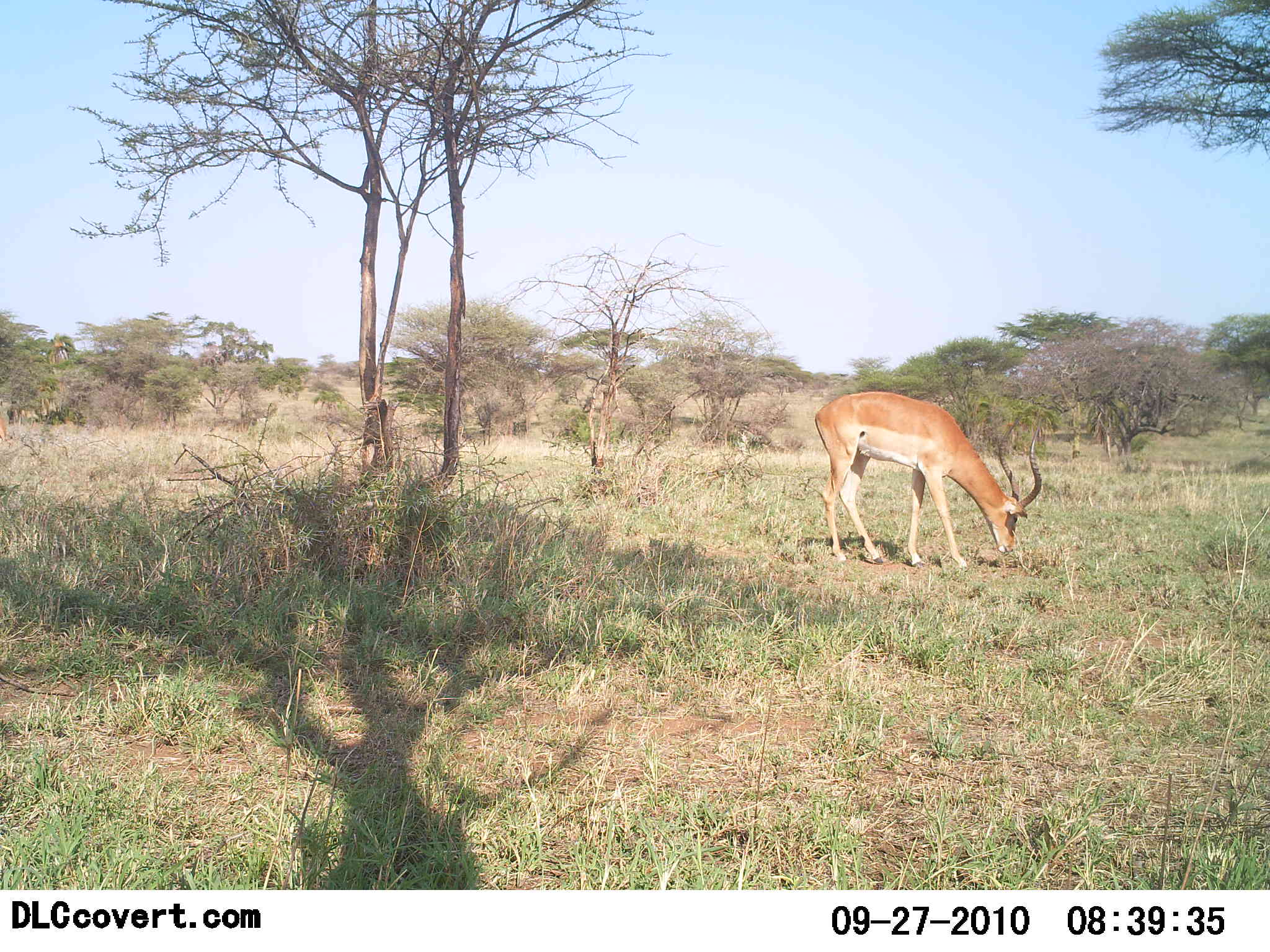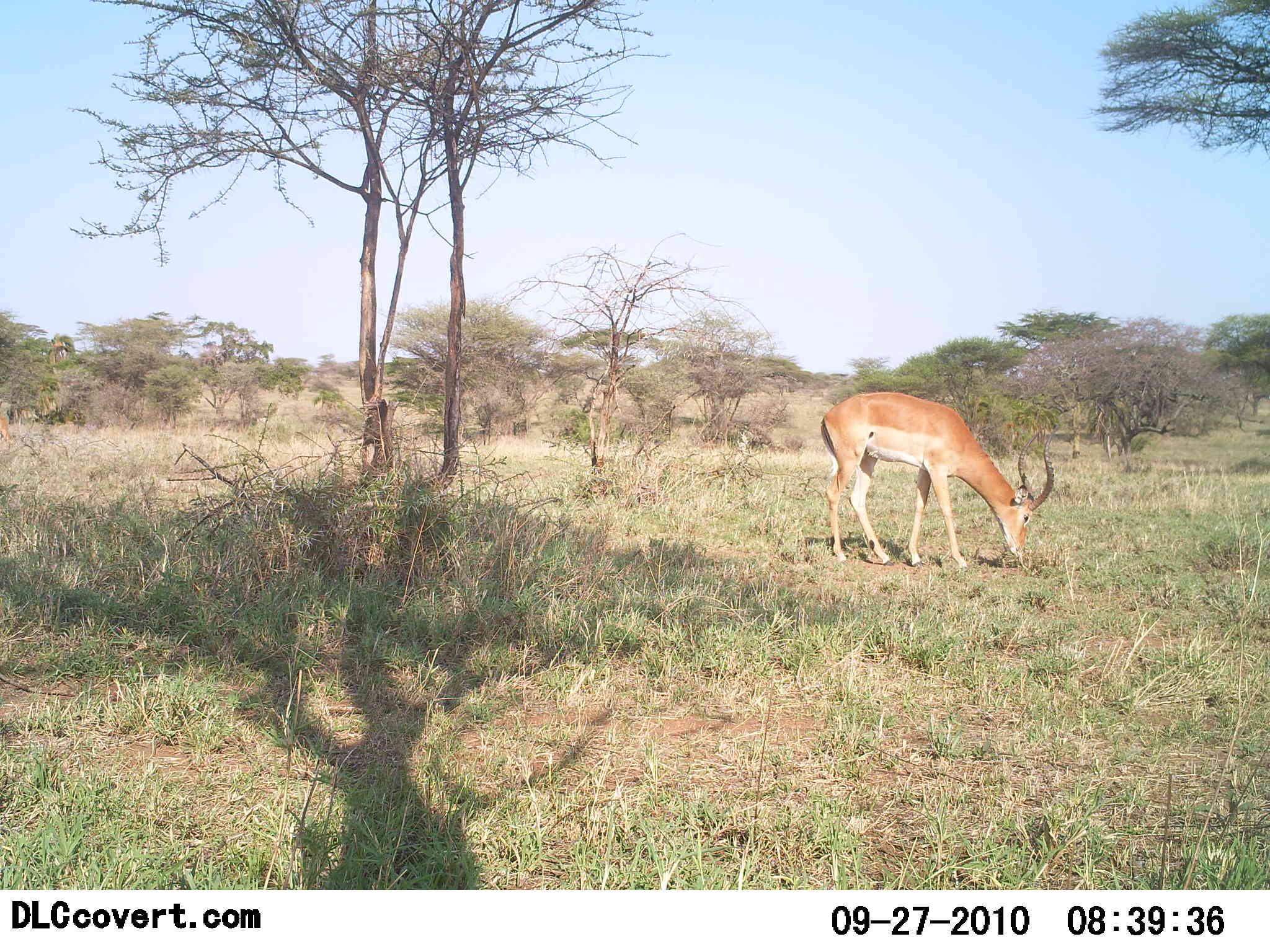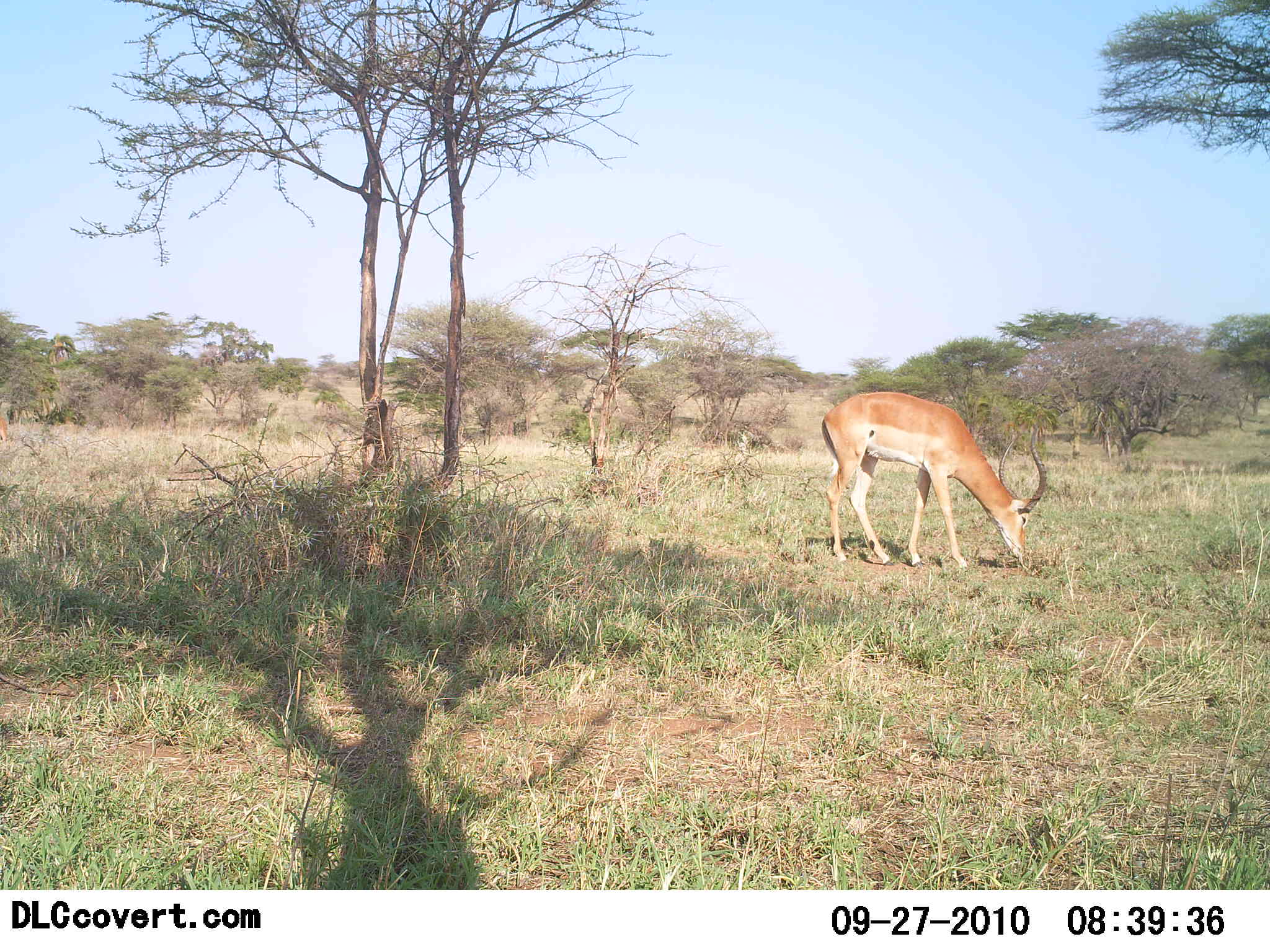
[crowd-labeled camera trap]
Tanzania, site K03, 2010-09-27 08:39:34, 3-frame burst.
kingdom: Animalia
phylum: Chordata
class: Mammalia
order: Artiodactyla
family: Bovidae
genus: Aepyceros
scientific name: Aepyceros melampus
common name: impala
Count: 1.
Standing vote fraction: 14%.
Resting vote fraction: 0%.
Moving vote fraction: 7%.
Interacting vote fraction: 0%.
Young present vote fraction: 0%.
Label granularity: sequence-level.